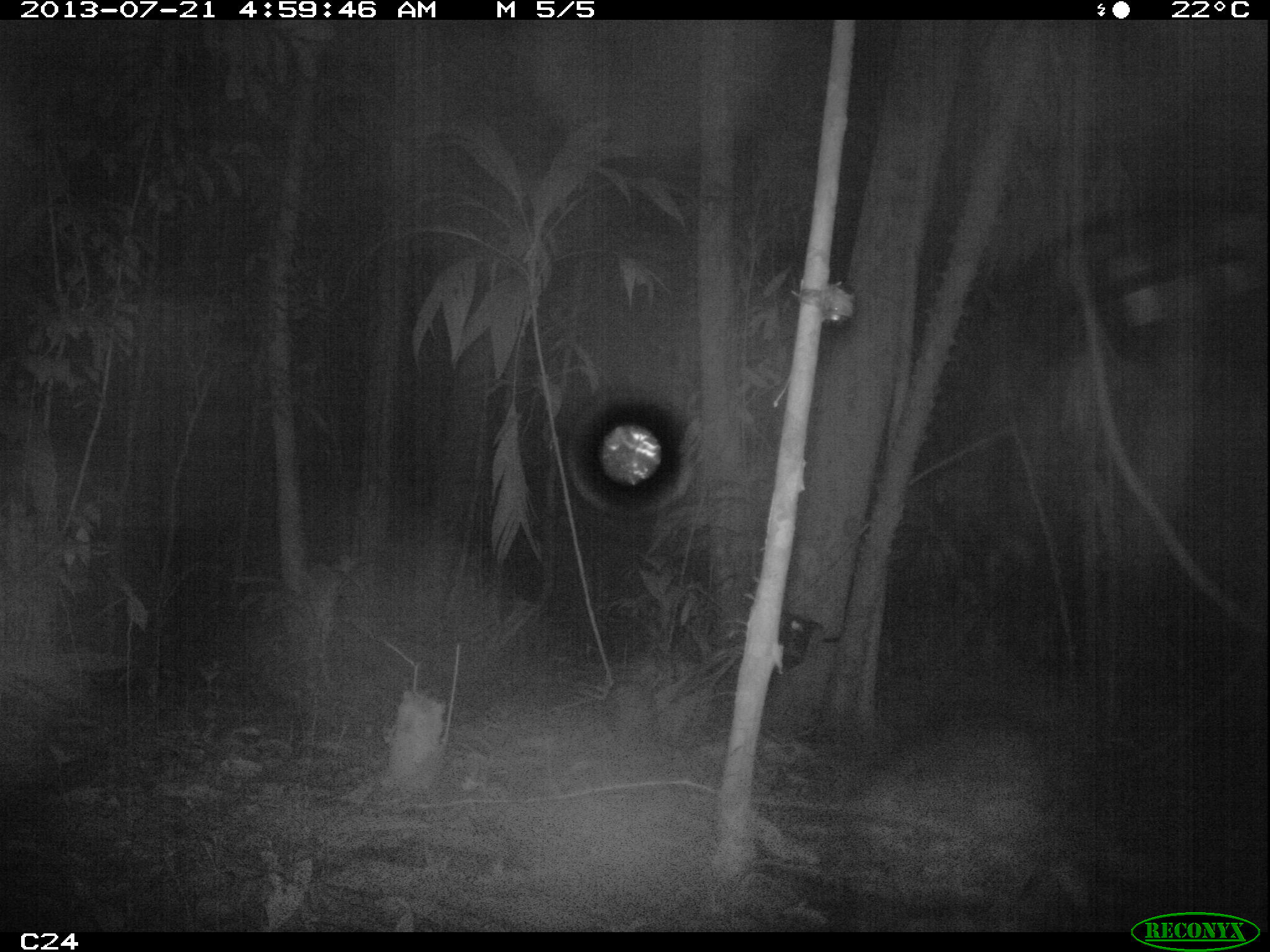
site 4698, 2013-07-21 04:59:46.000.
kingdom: Animalia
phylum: Chordata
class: Mammalia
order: Rodentia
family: Cuniculidae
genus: Cuniculus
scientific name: Cuniculus paca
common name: spotted paca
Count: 1.